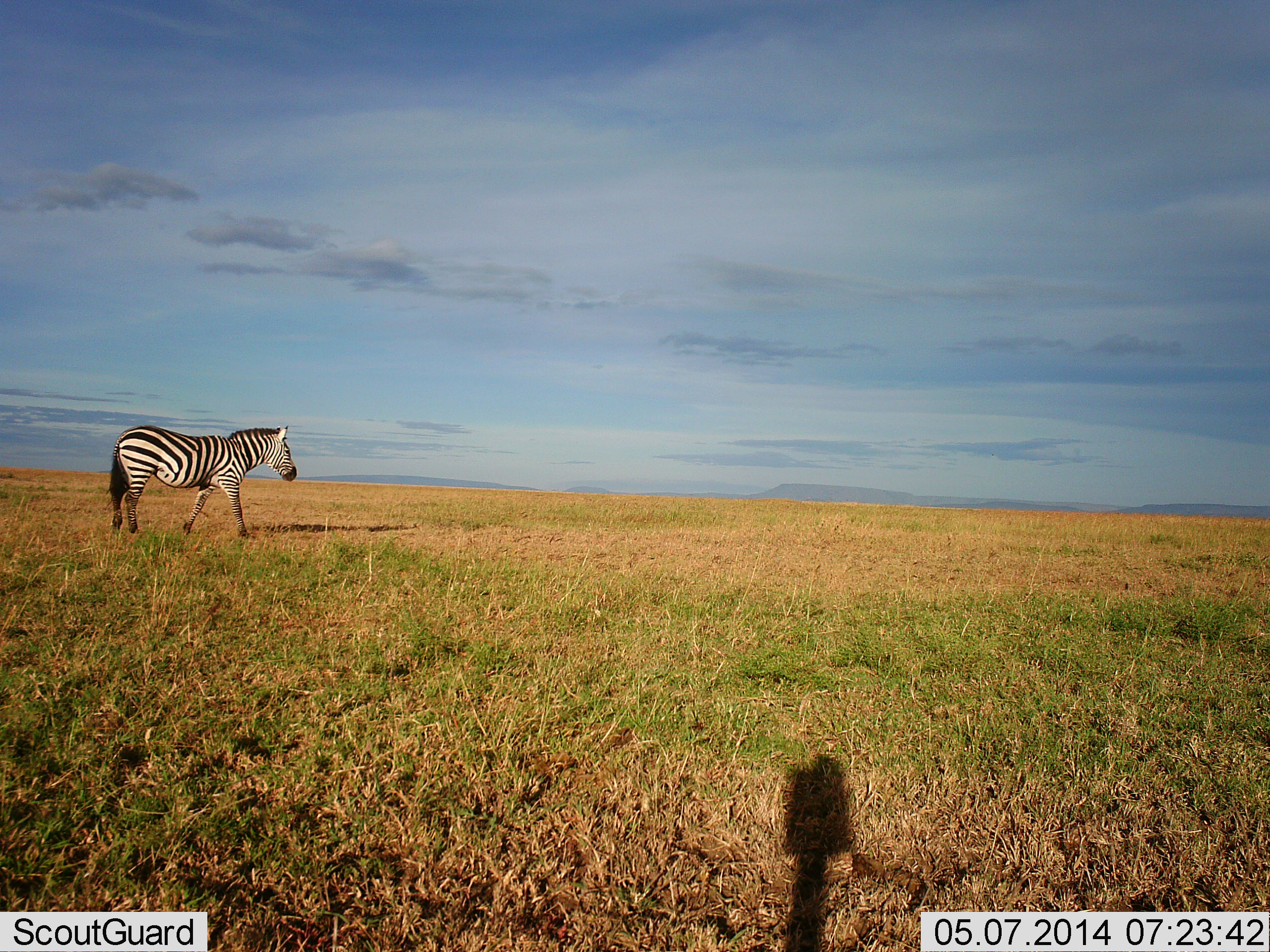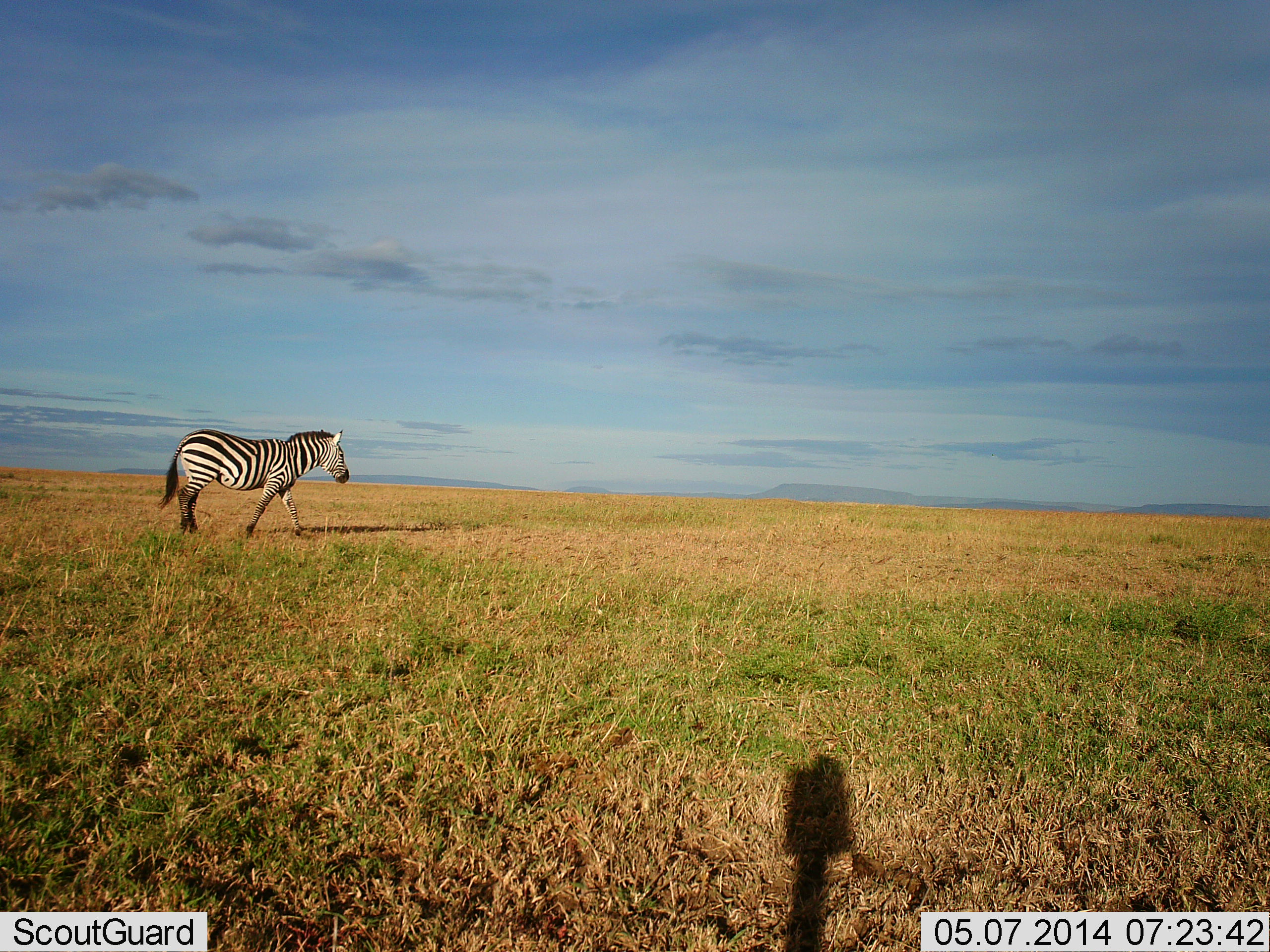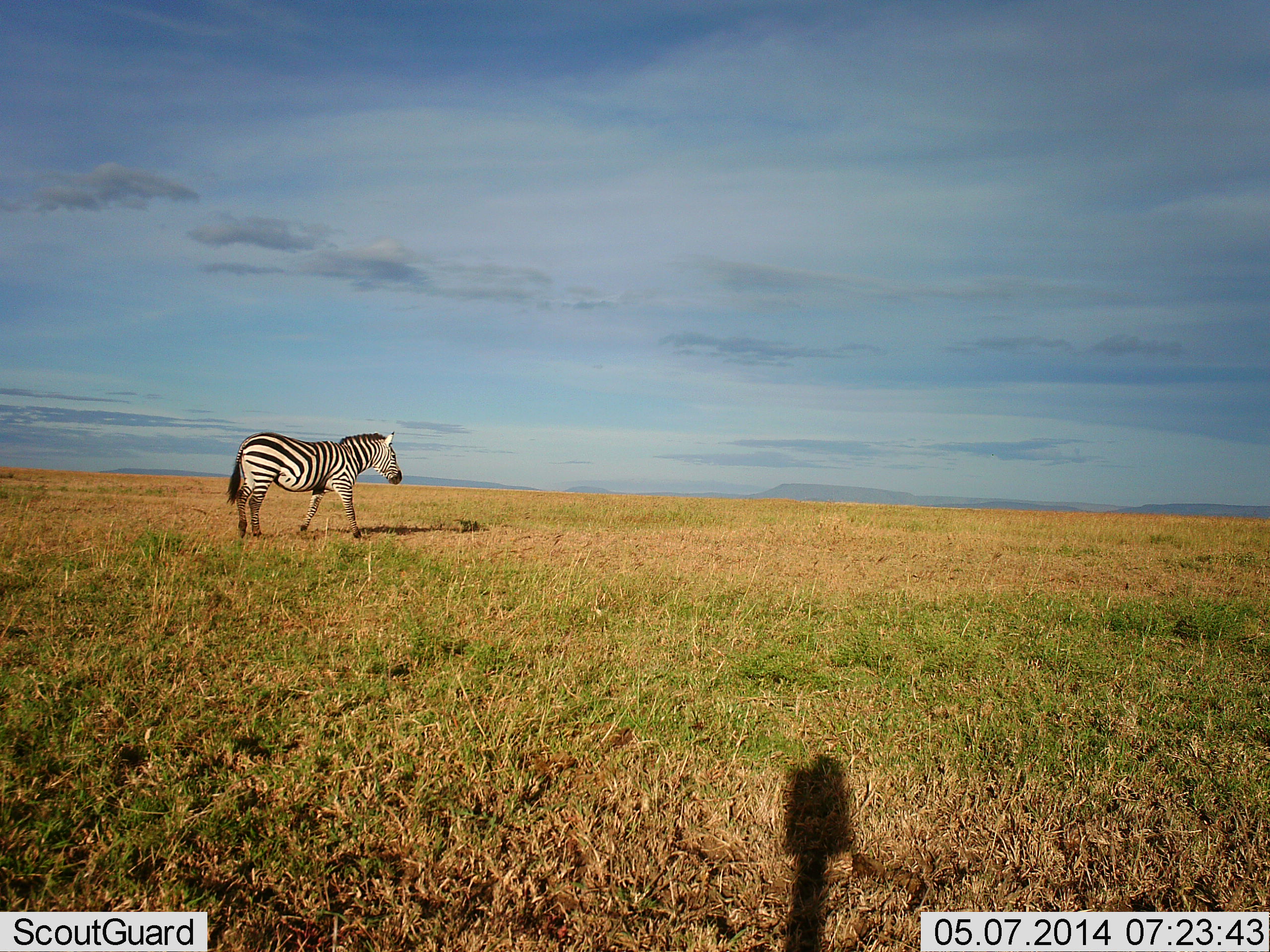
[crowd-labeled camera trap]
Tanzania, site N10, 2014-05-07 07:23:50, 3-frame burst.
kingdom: Animalia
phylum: Chordata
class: Mammalia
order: Perissodactyla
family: Equidae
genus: Equus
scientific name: Equus quagga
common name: plains zebra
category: zebra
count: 1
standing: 7%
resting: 0%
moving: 97%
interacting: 0%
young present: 0%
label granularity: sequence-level